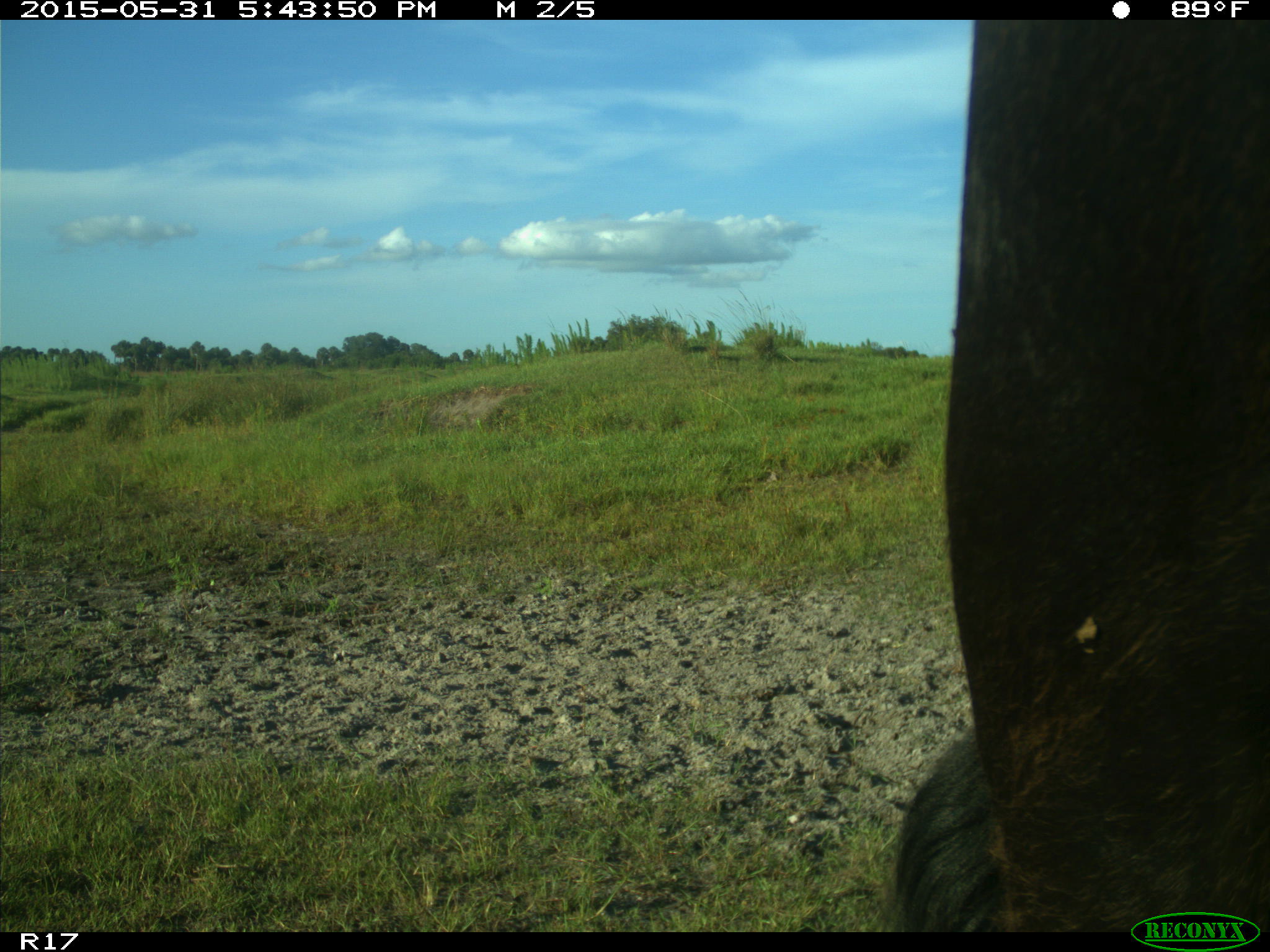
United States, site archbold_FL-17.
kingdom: Animalia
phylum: Chordata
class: Mammalia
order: Artiodactyla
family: Bovidae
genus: Bos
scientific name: Bos taurus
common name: domestic cow